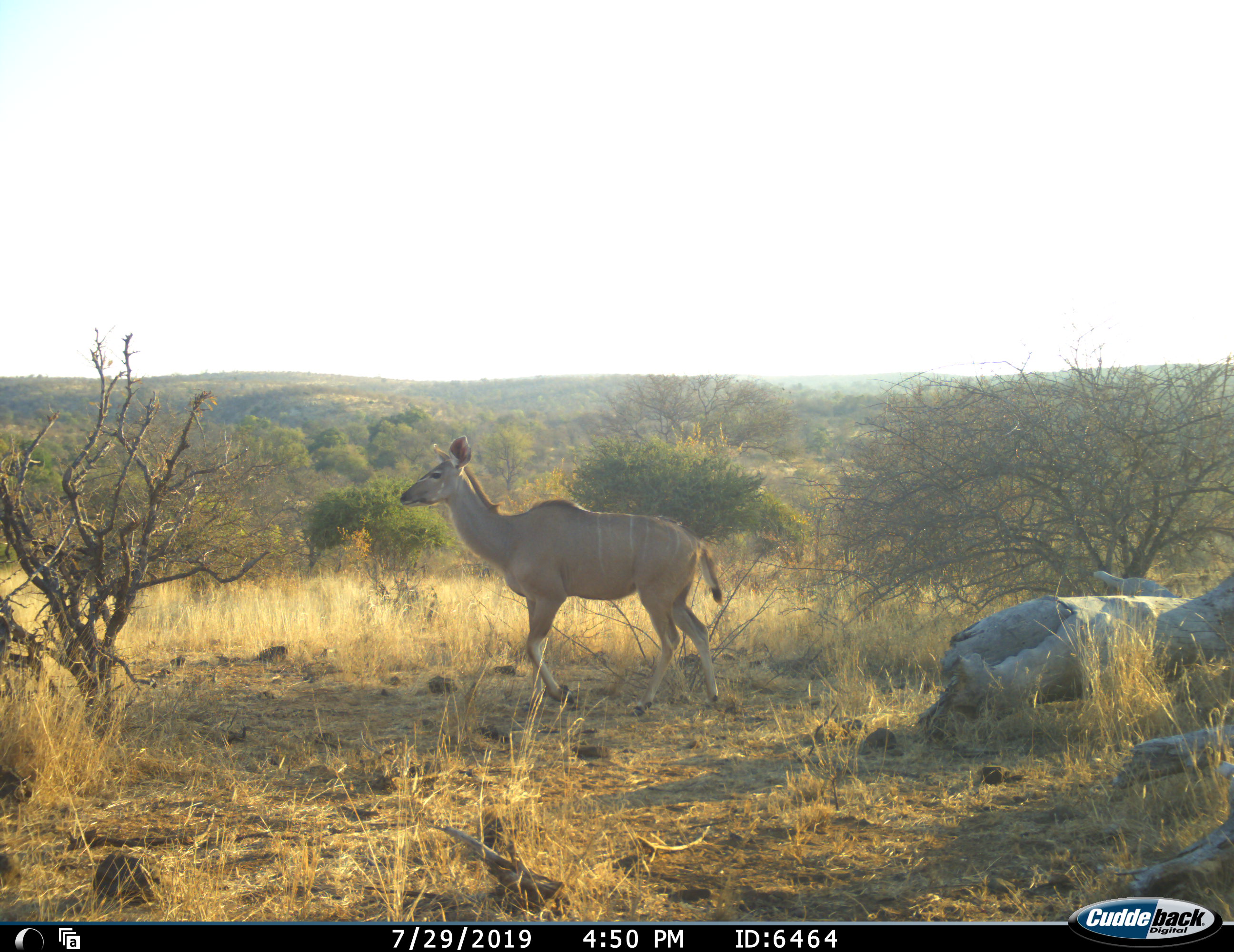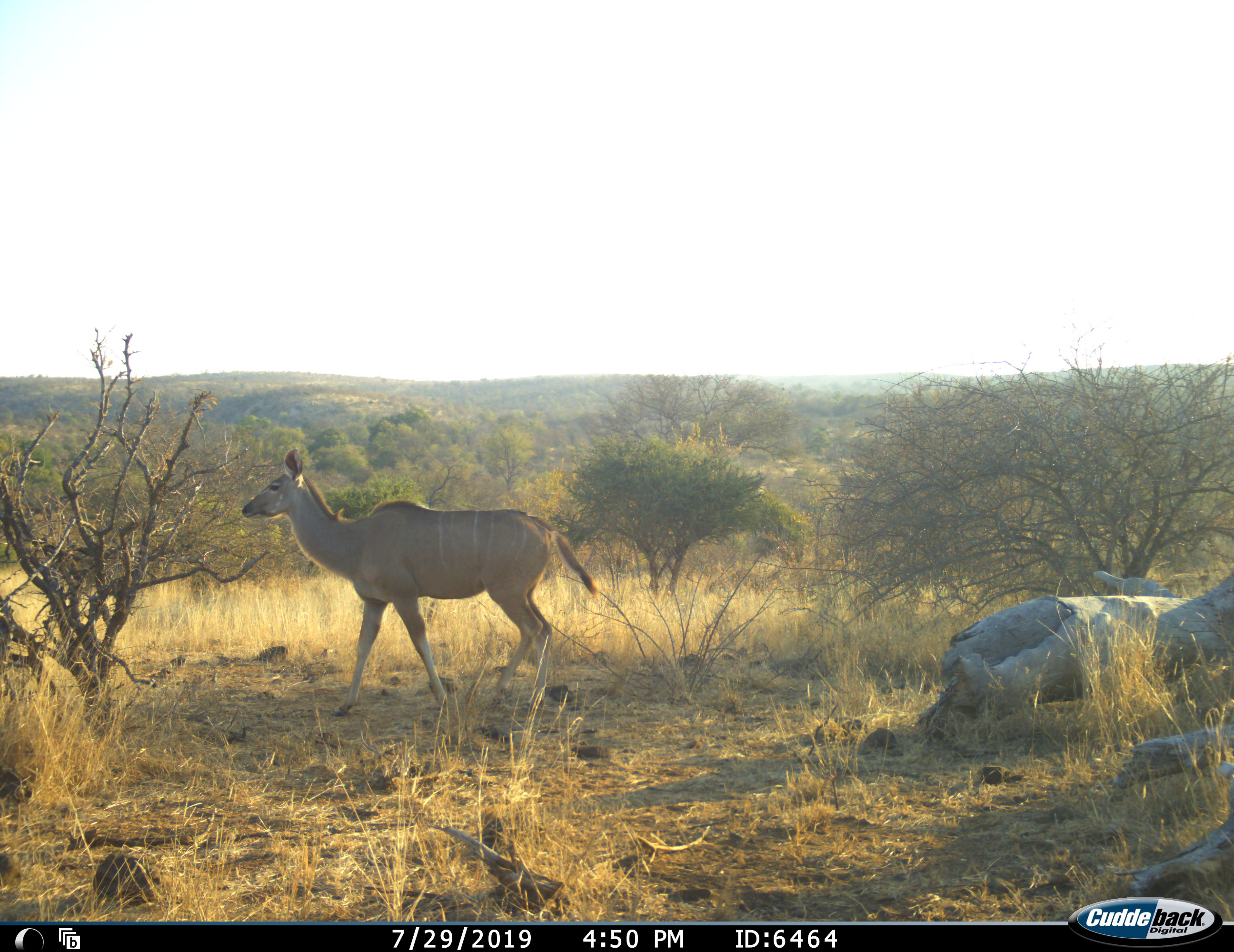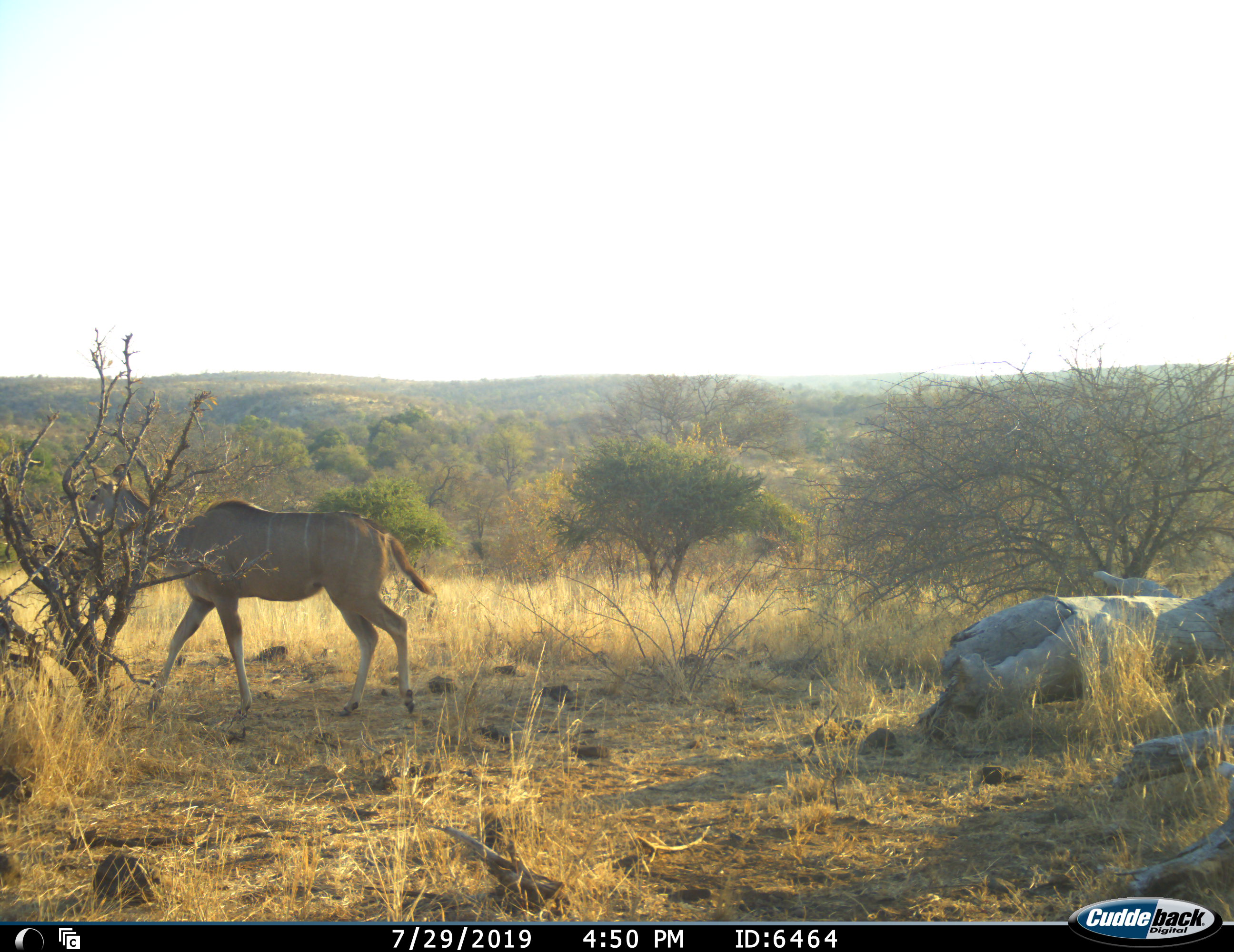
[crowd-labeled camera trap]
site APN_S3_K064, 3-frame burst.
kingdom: Animalia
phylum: Chordata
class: Mammalia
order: Artiodactyla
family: Bovidae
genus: Tragelaphus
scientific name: Tragelaphus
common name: kudu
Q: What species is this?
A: Kudu (Tragelaphus).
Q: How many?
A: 1.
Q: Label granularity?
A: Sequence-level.